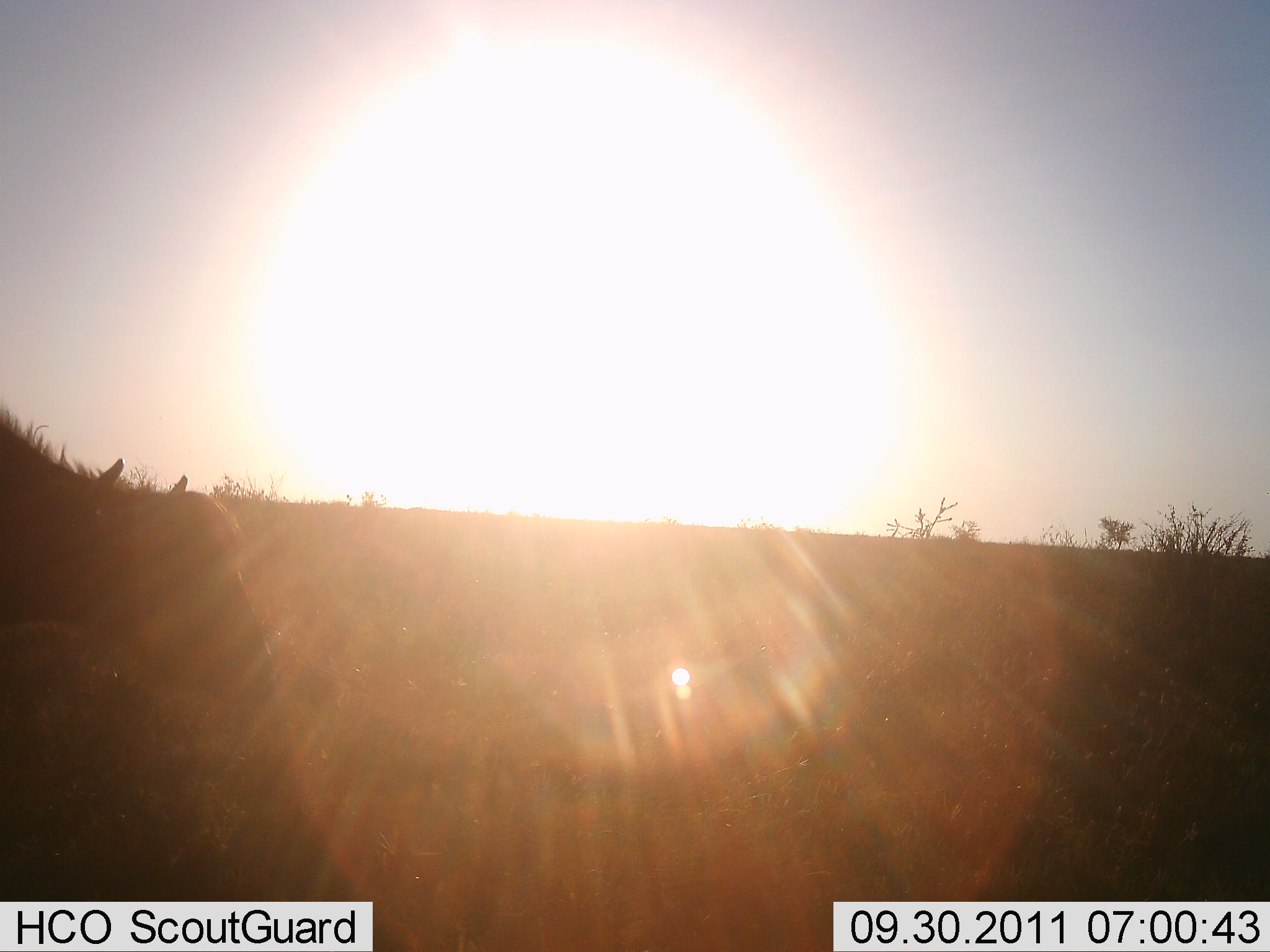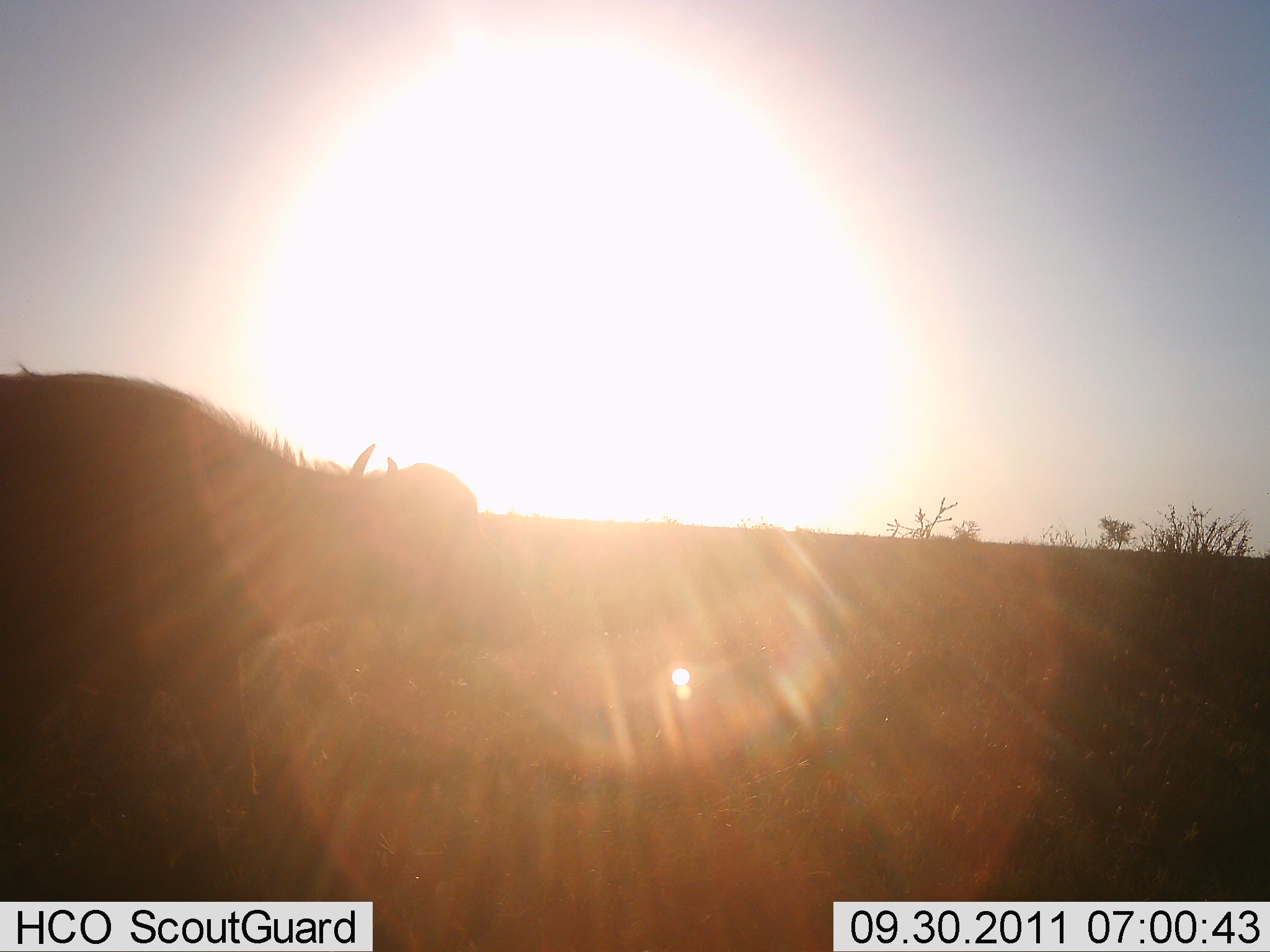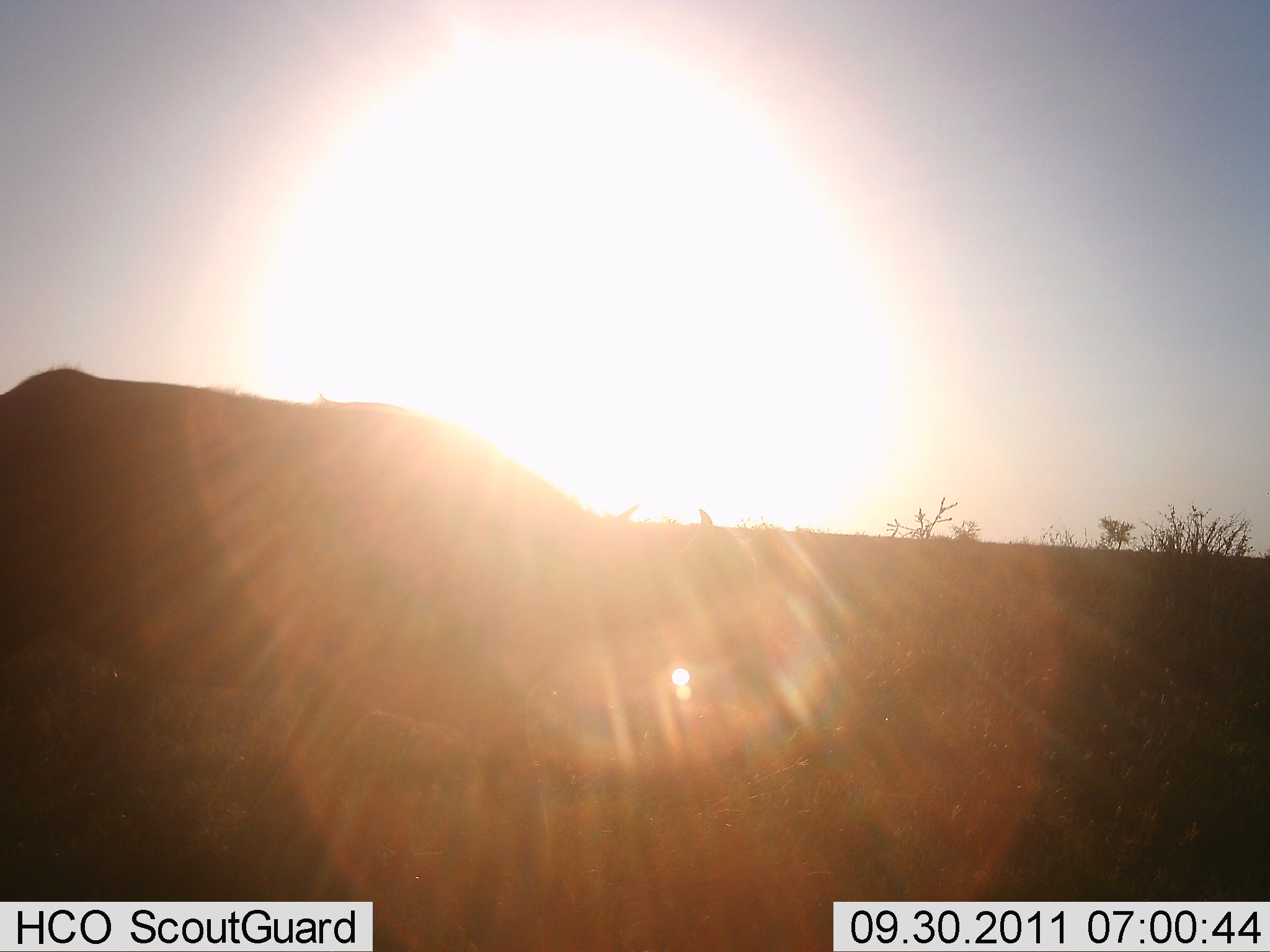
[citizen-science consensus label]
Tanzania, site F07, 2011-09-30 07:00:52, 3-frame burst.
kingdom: Animalia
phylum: Chordata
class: Mammalia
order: Artiodactyla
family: Bovidae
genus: Syncerus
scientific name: Syncerus caffer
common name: cape buffalo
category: buffalo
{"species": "buffalo (cape buffalo) (Syncerus caffer)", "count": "1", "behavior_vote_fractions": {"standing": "0%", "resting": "0%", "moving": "100%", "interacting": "0%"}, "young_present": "0%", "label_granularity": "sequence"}